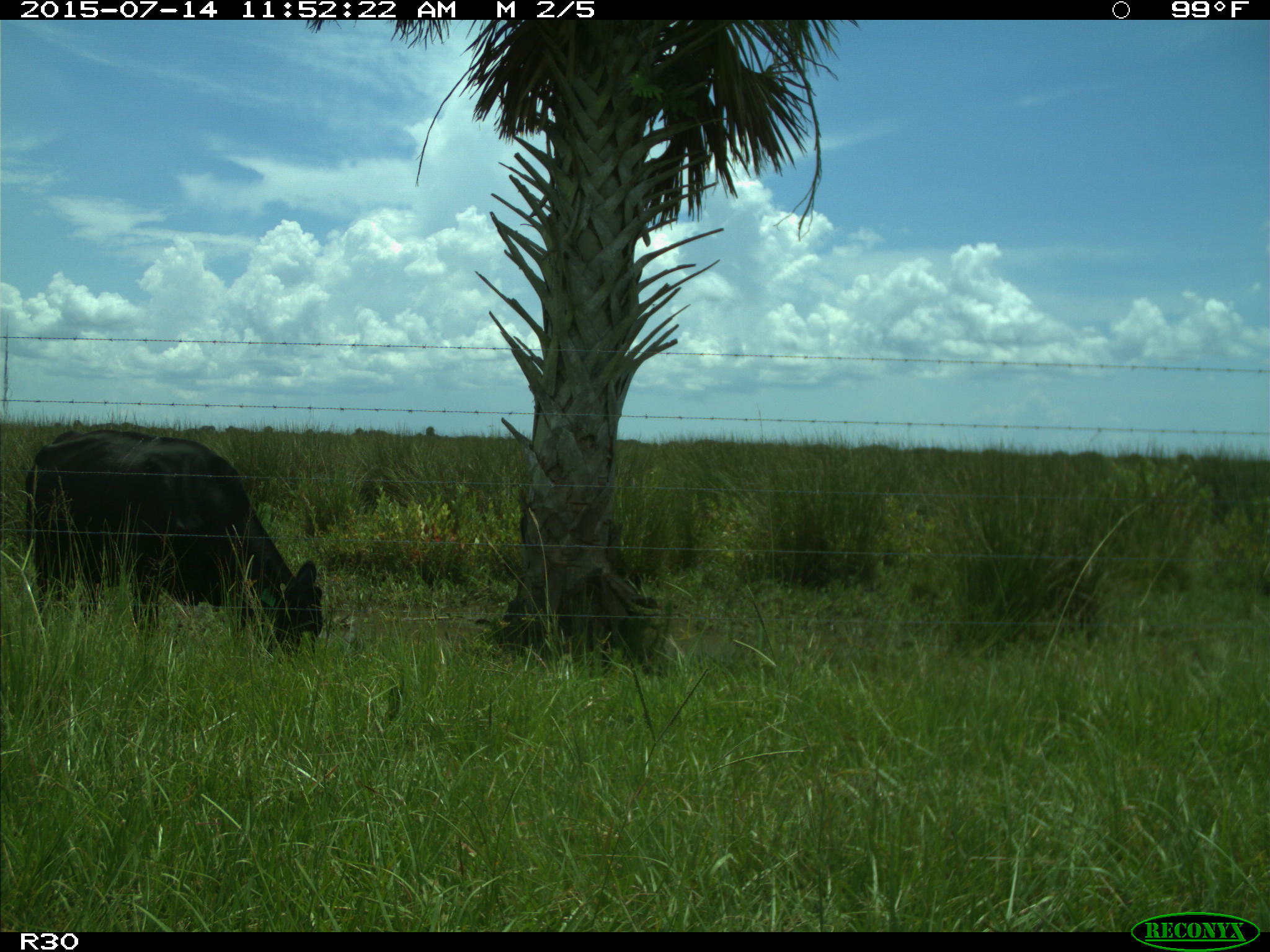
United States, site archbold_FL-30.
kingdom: Animalia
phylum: Chordata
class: Mammalia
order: Artiodactyla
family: Bovidae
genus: Bos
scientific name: Bos taurus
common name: domestic cow